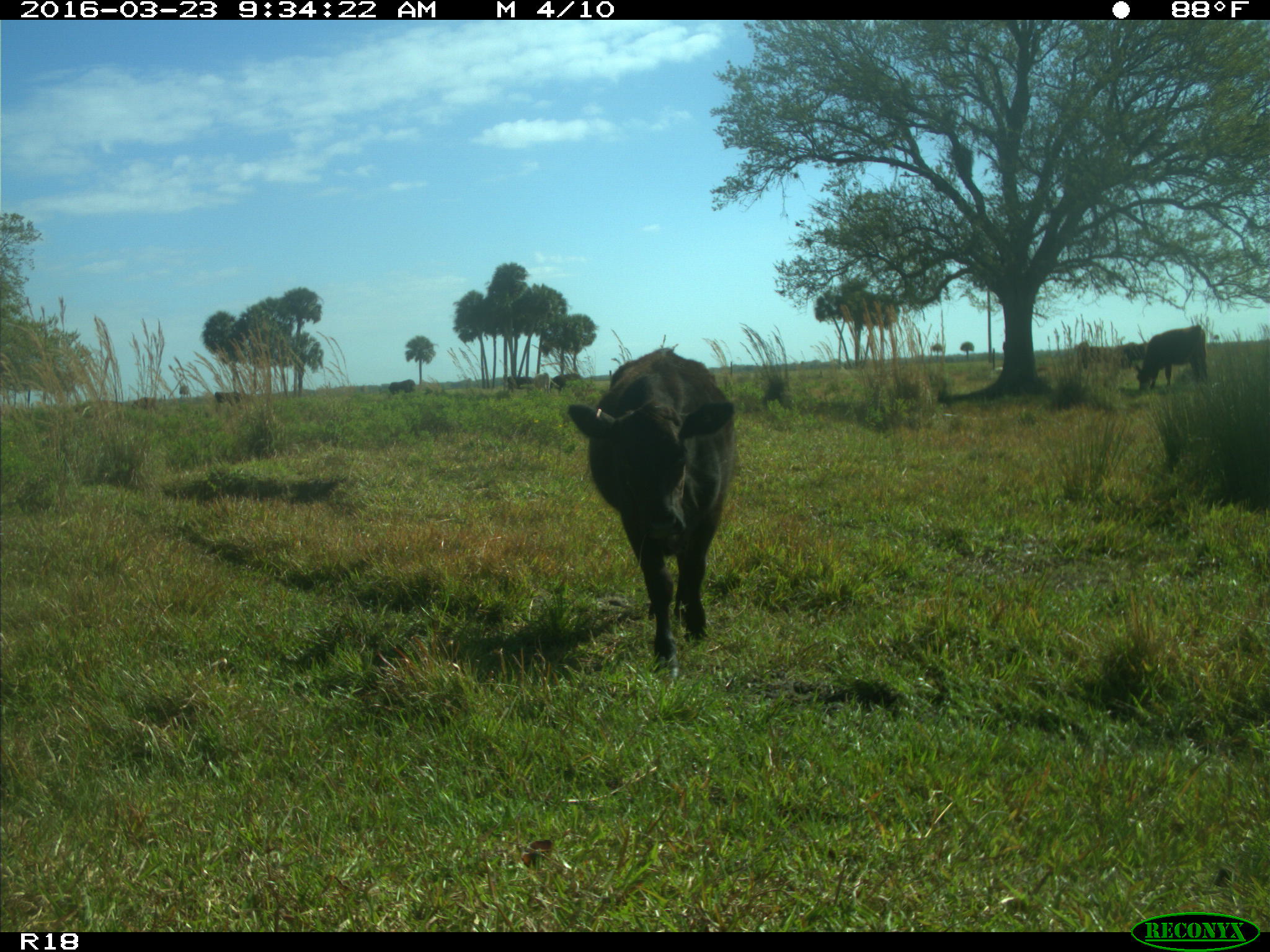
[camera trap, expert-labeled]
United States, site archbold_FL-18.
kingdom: Animalia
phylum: Chordata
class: Mammalia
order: Artiodactyla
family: Bovidae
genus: Bos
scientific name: Bos taurus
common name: domestic cow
Bos taurus (domestic cow).